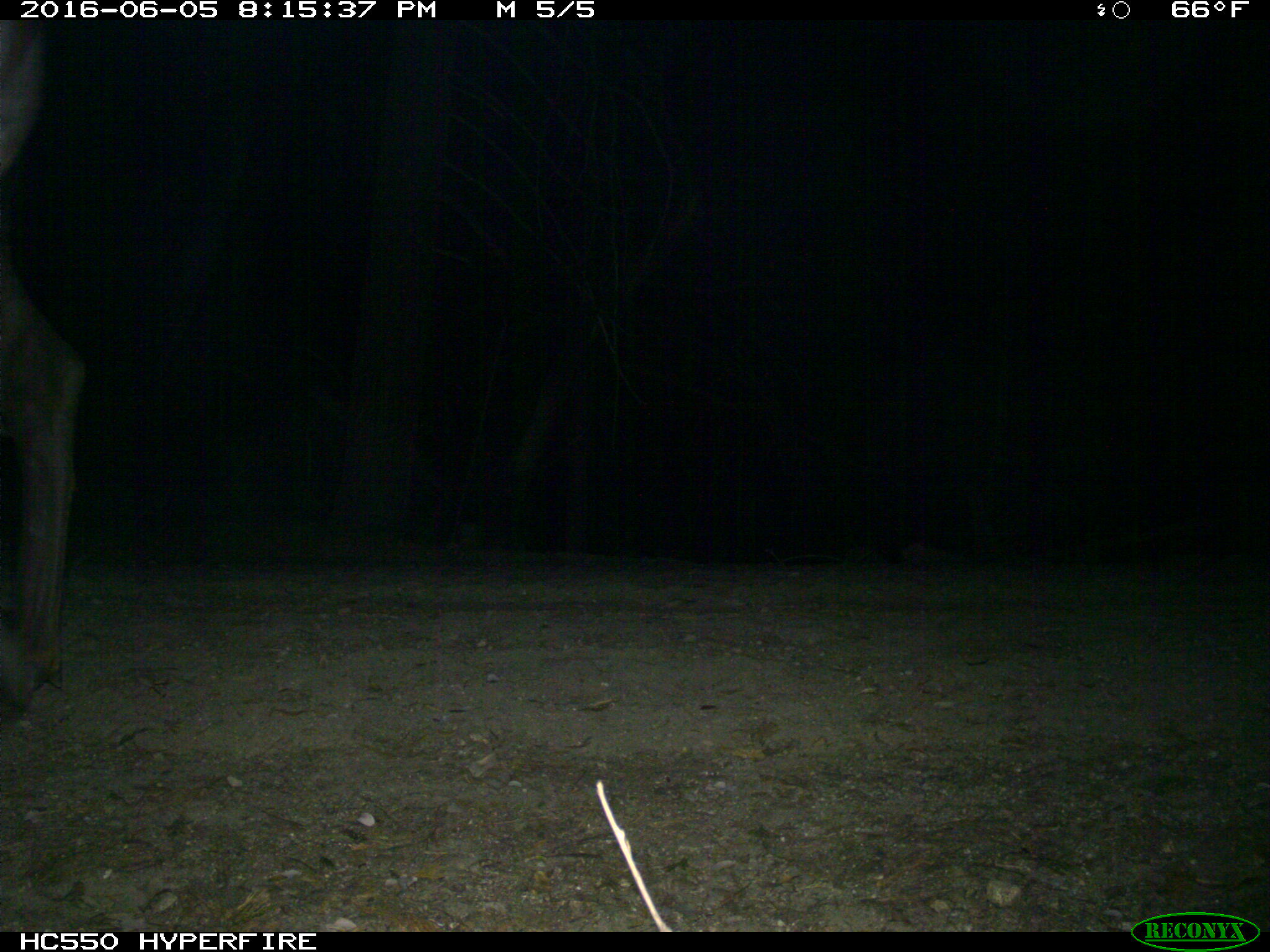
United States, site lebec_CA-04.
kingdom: Animalia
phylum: Chordata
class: Mammalia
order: Artiodactyla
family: Cervidae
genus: Cervus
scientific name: Cervus canadensis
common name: elk